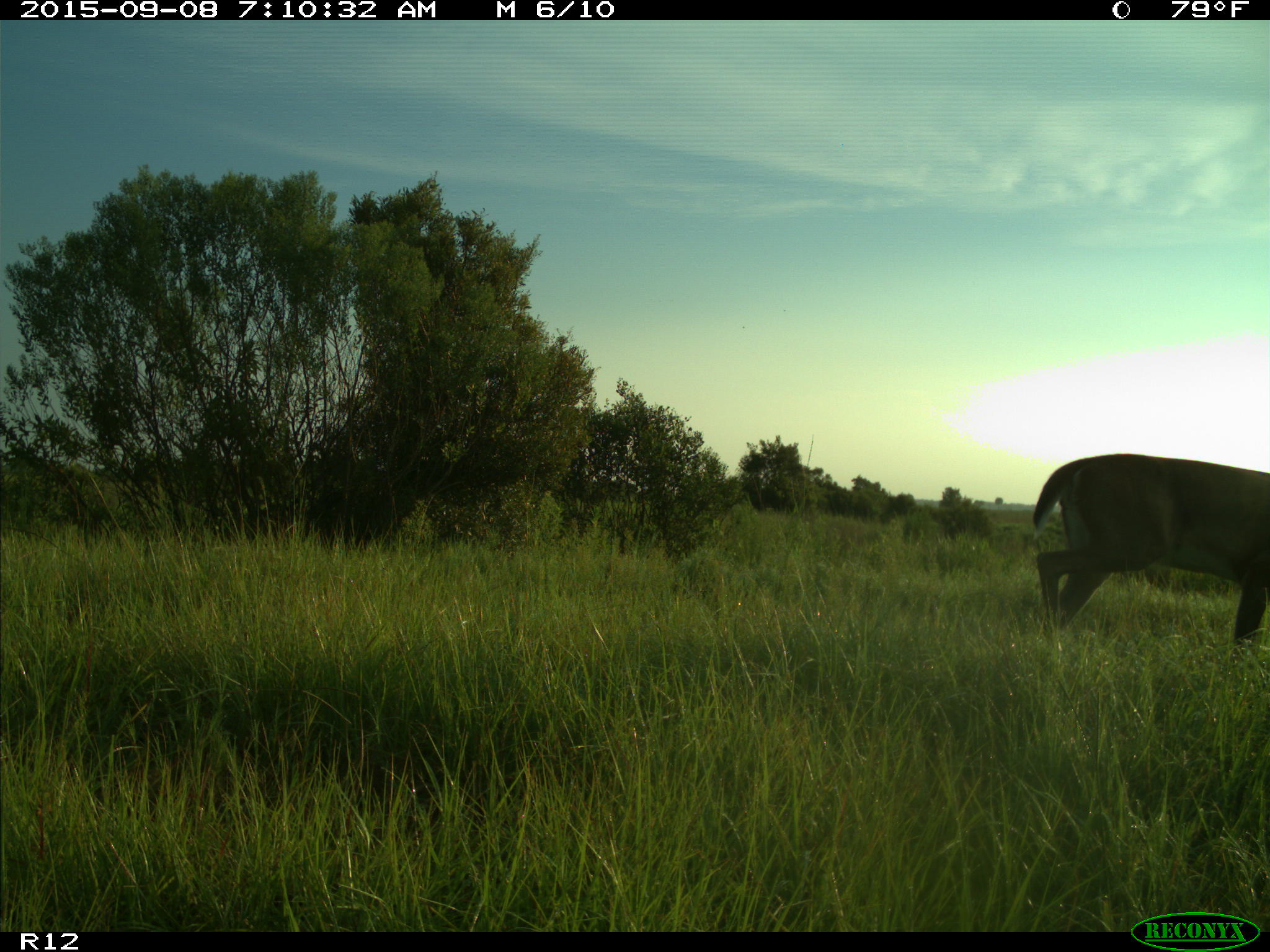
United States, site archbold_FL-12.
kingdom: Animalia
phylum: Chordata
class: Mammalia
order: Artiodactyla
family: Cervidae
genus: Odocoileus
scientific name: Odocoileus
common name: deer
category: unidentified deer